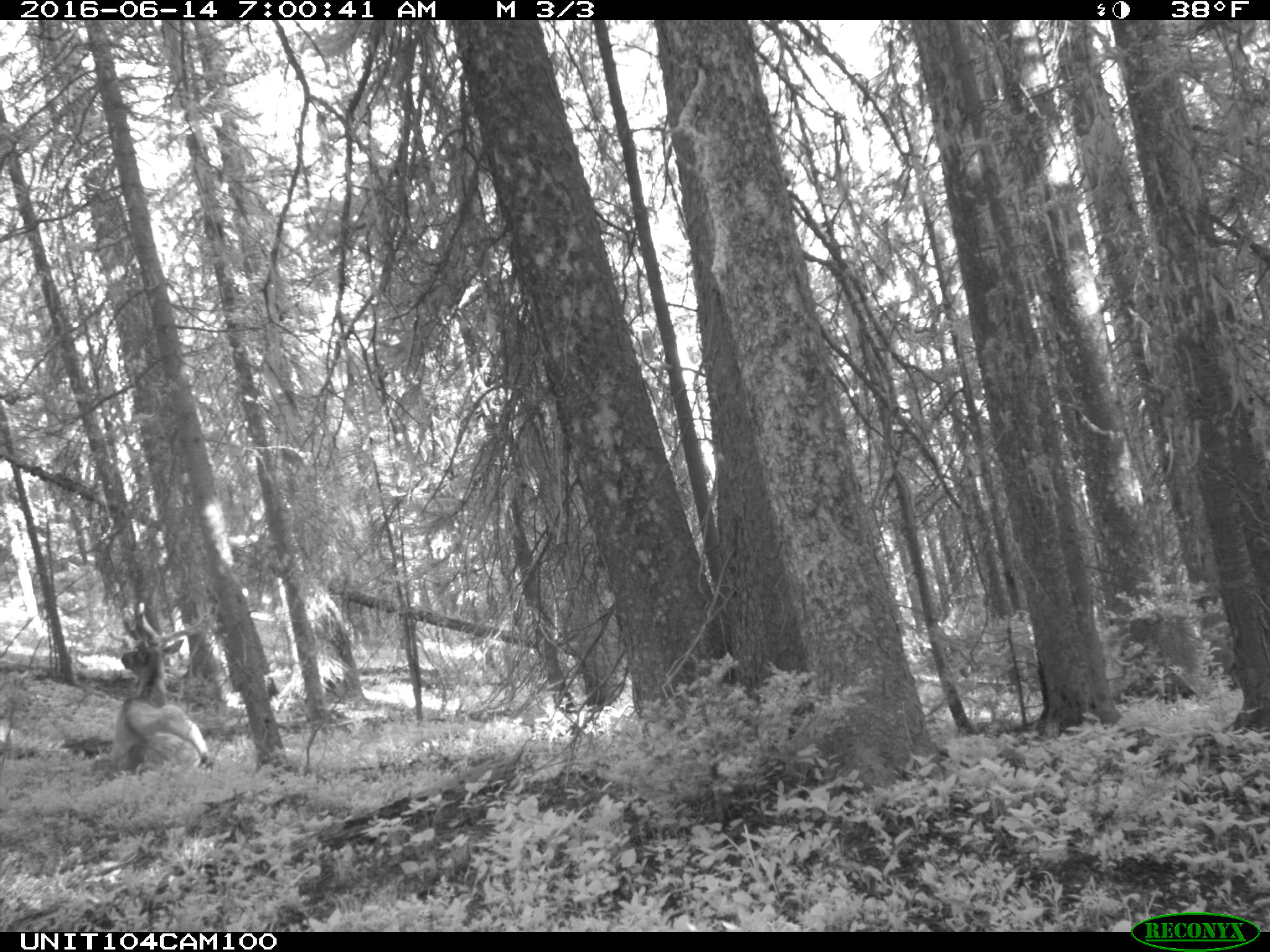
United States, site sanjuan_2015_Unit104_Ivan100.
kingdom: Animalia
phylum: Chordata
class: Mammalia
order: Artiodactyla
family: Cervidae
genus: Cervus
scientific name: Cervus elaphus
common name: red deer